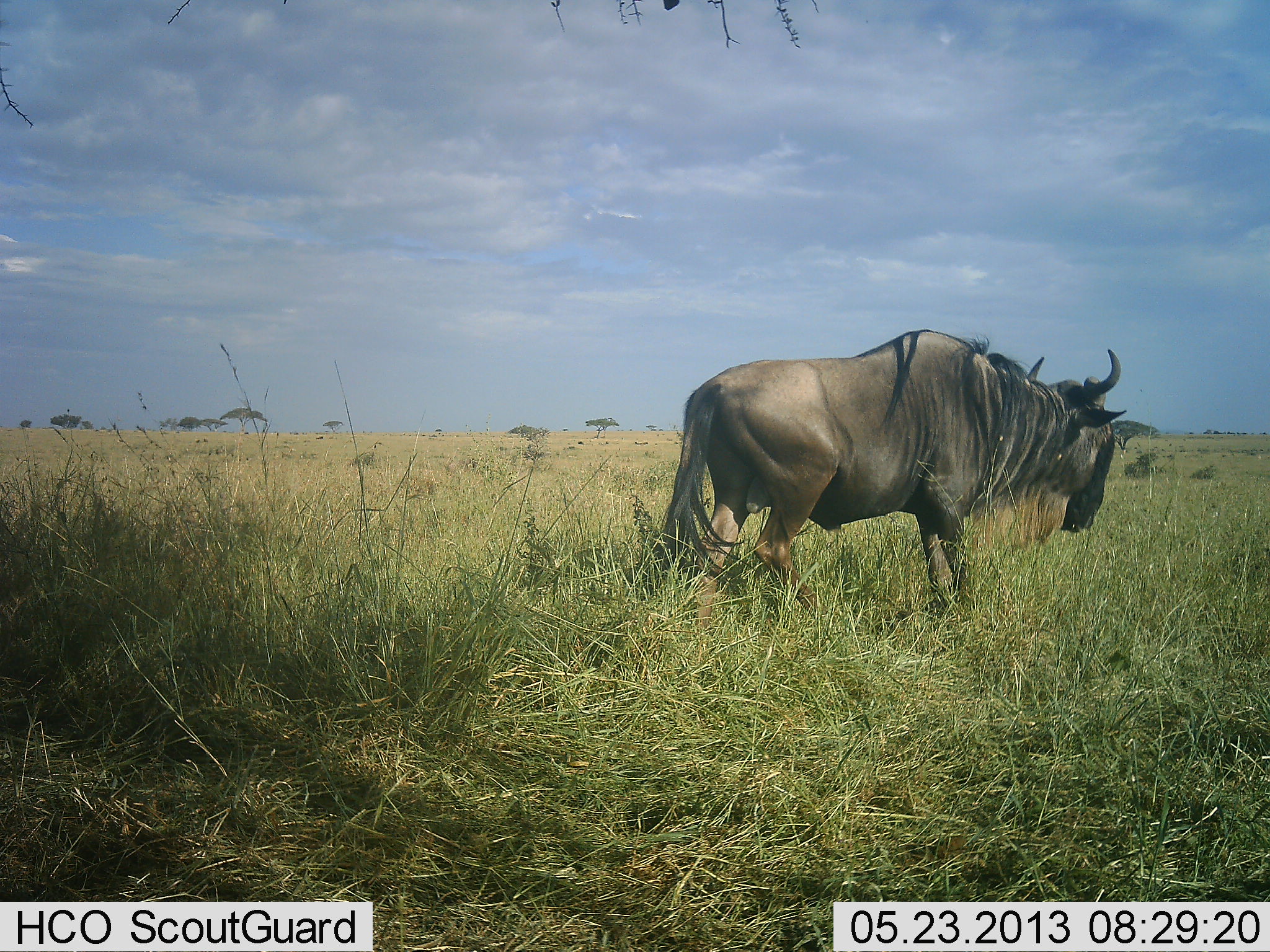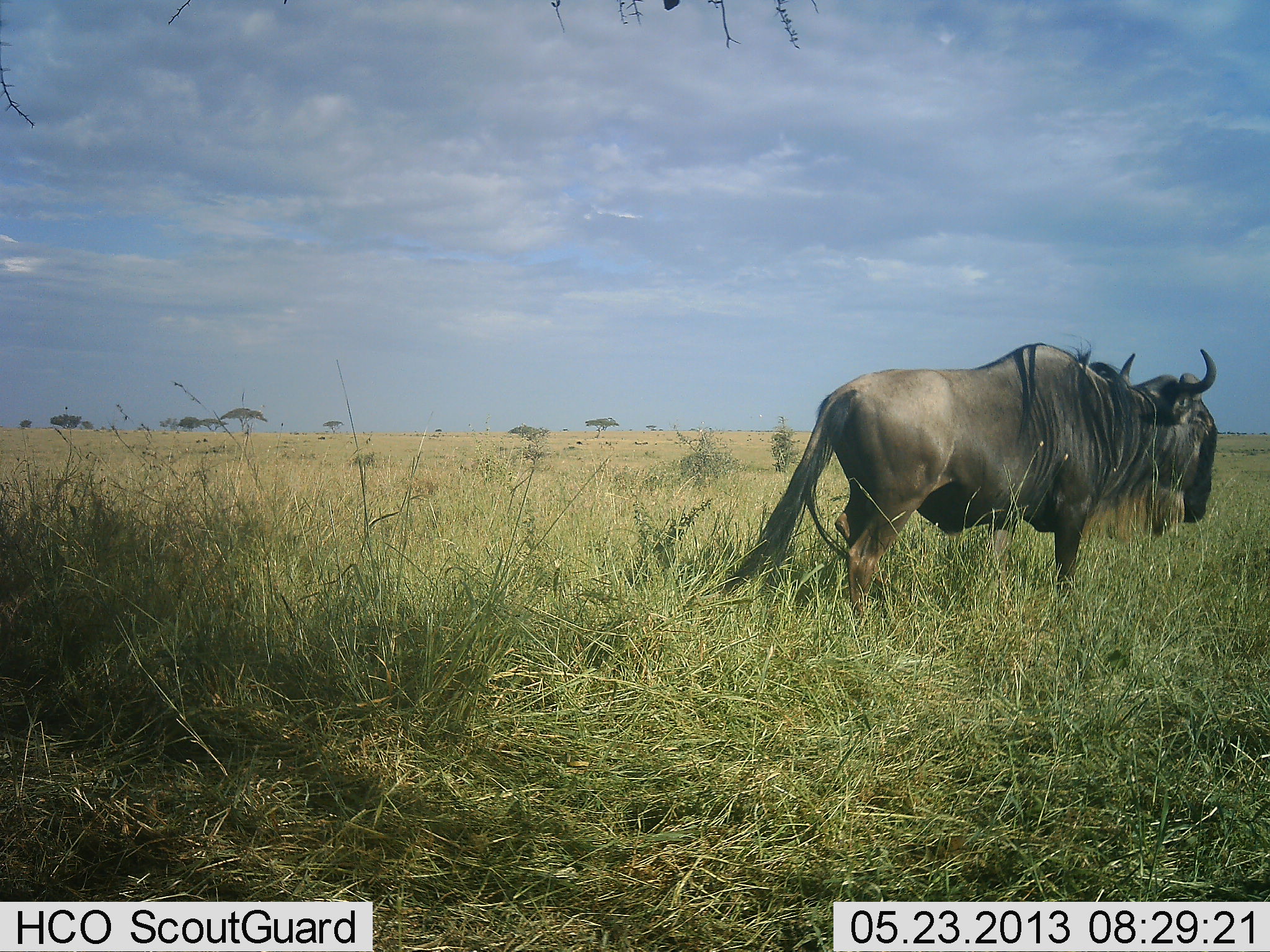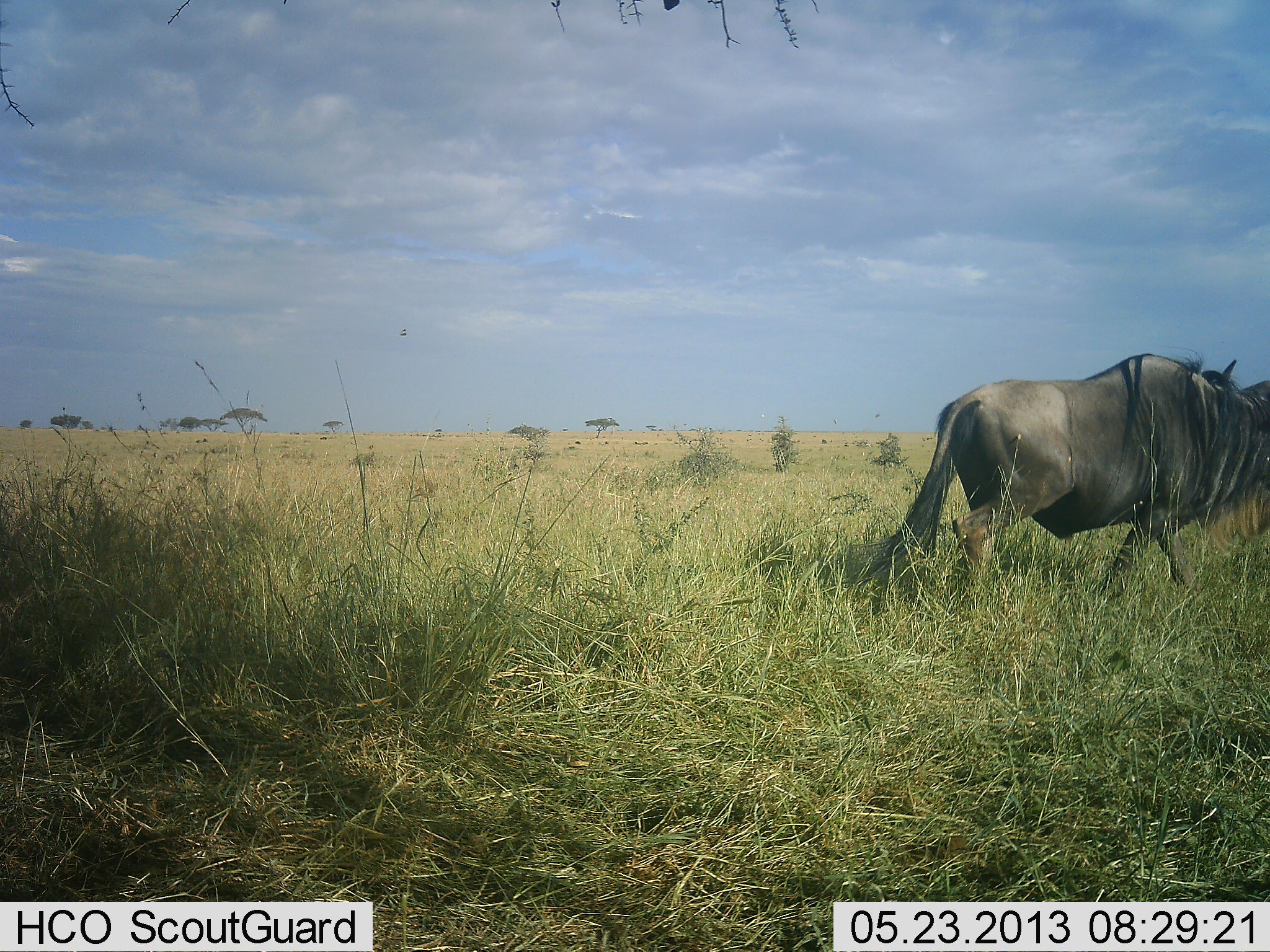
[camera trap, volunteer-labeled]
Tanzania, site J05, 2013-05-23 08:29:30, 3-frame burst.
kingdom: Animalia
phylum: Chordata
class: Mammalia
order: Artiodactyla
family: Bovidae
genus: Connochaetes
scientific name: Connochaetes taurinus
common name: blue wildebeest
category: wildebeest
Wildebeest (blue wildebeest) (Connochaetes taurinus), count 1. Behavior (volunteer vote fractions): standing 15%, resting 0%, moving 82%, interacting 0%. Young present (vote fraction): 0%. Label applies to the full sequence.